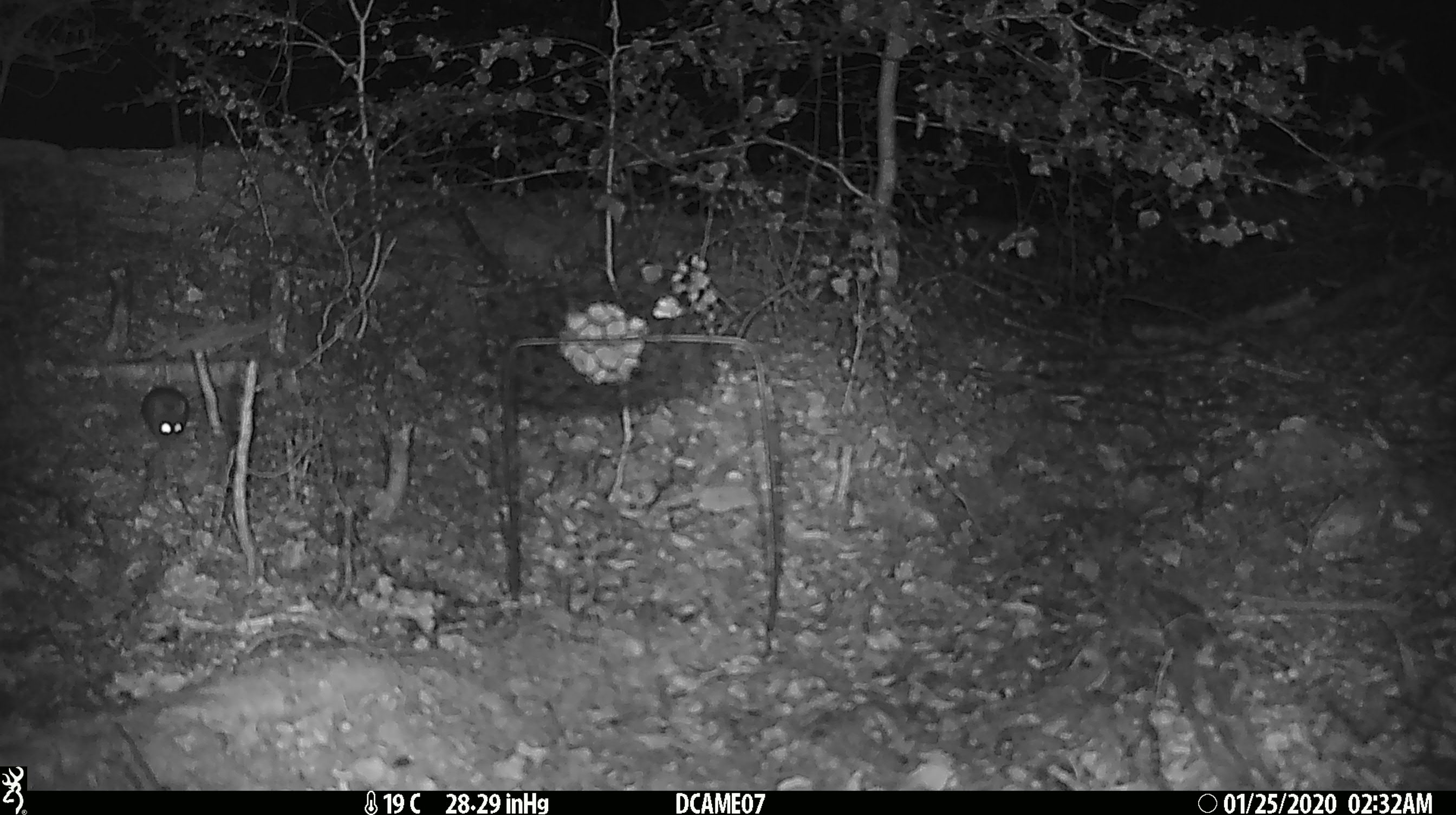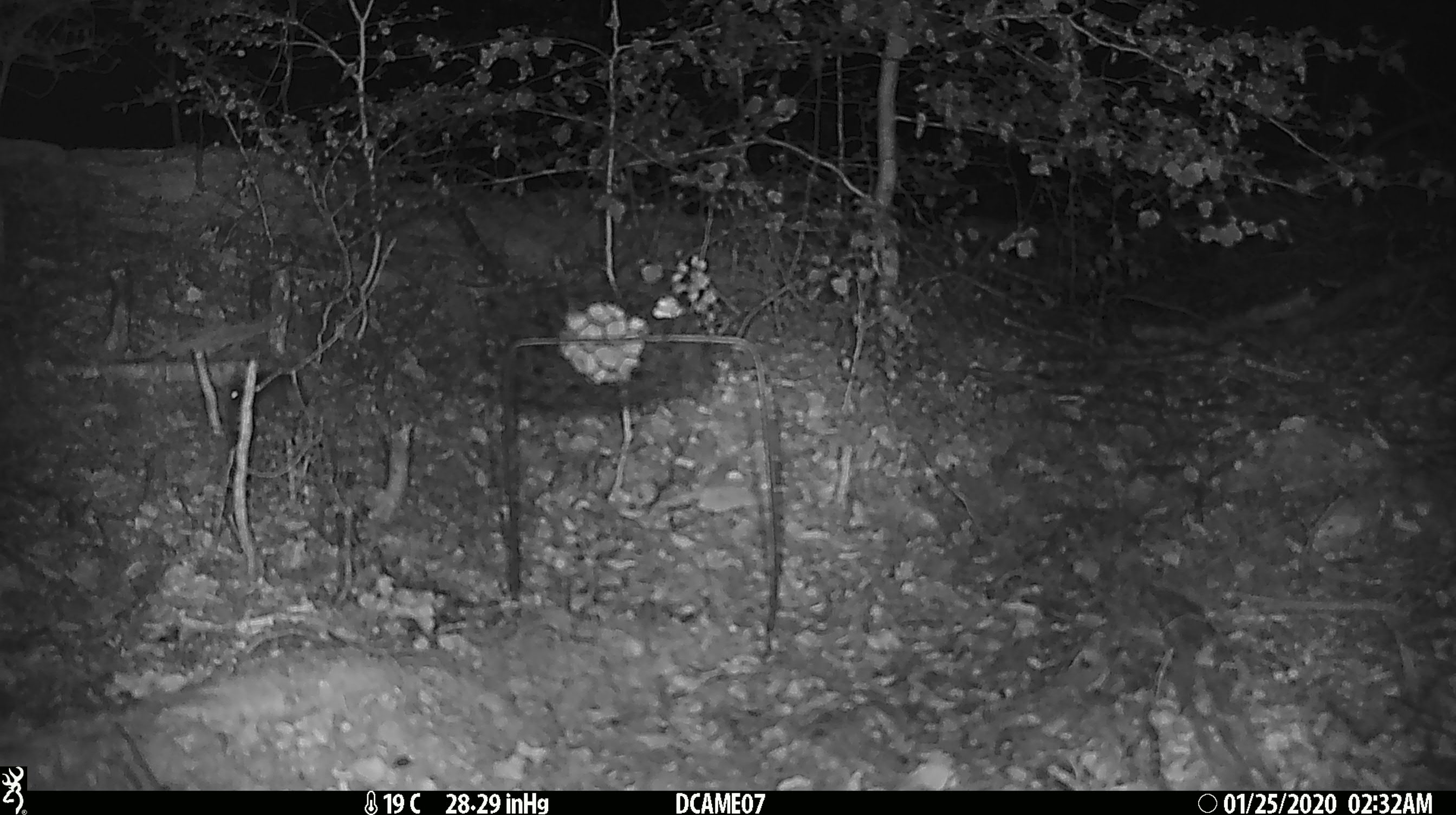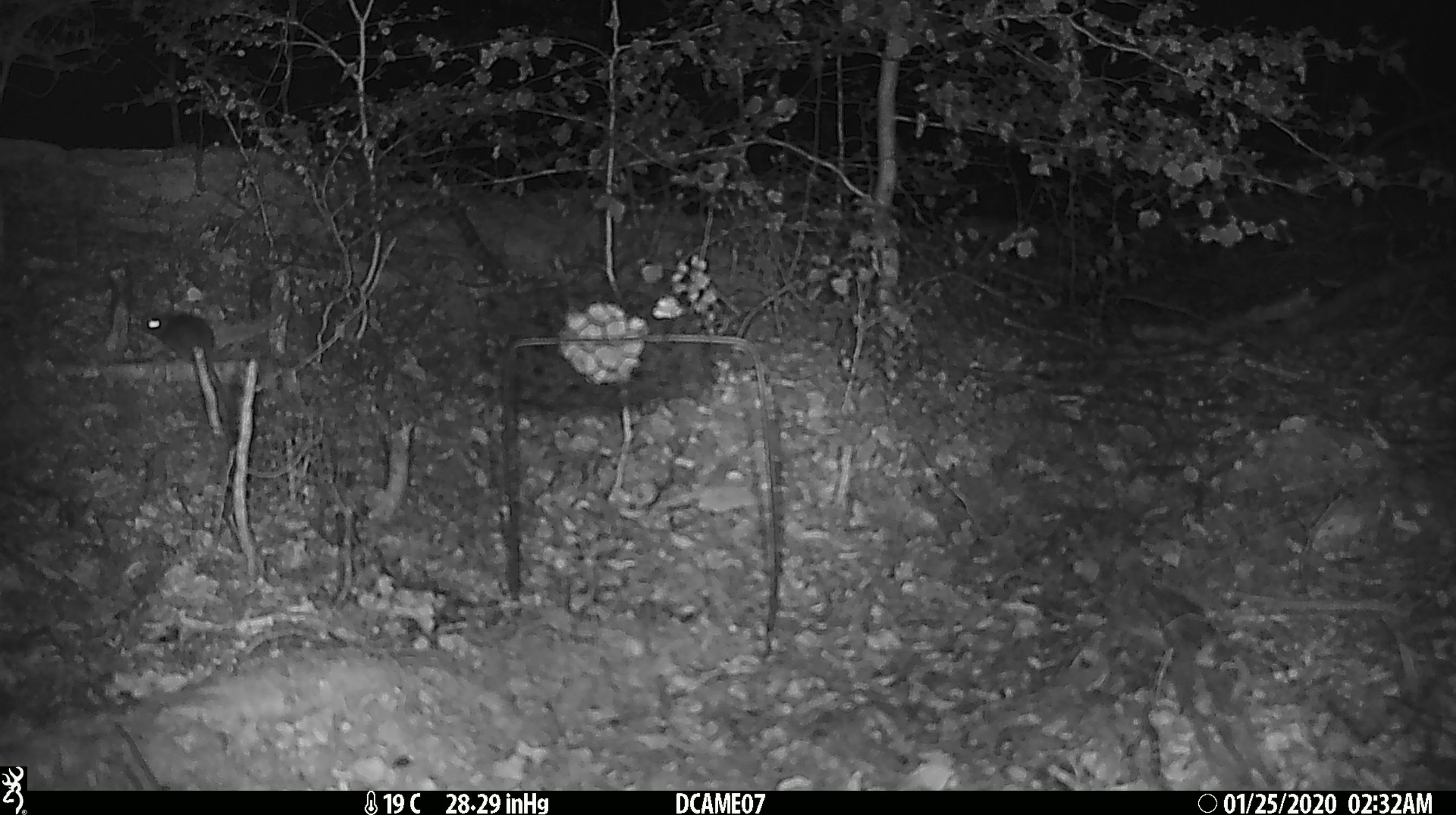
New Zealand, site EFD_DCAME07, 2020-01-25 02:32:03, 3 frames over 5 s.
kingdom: Animalia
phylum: Chordata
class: Mammalia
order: Rodentia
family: Muridae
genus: Mus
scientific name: Mus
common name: mouse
Mouse (Mus).